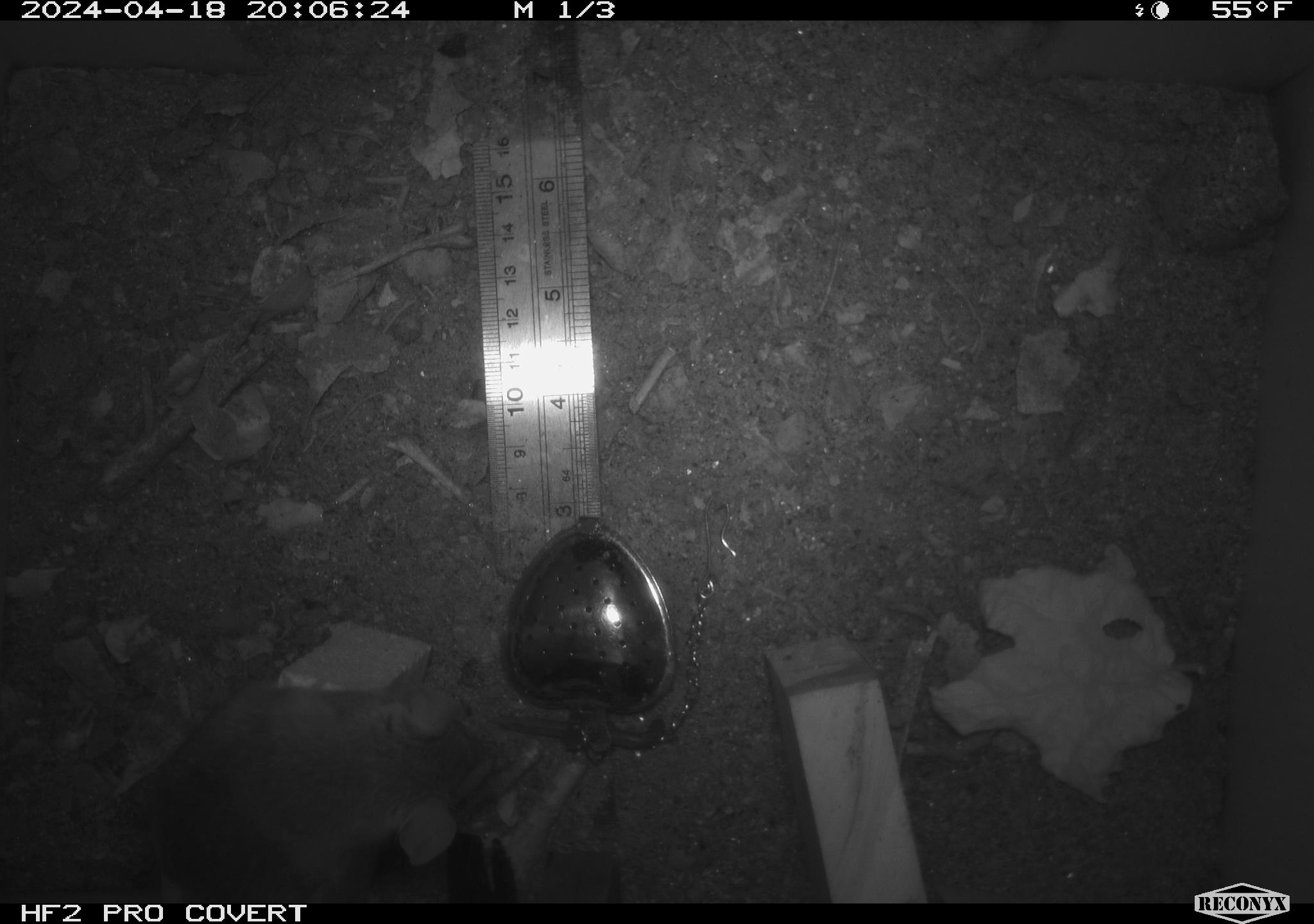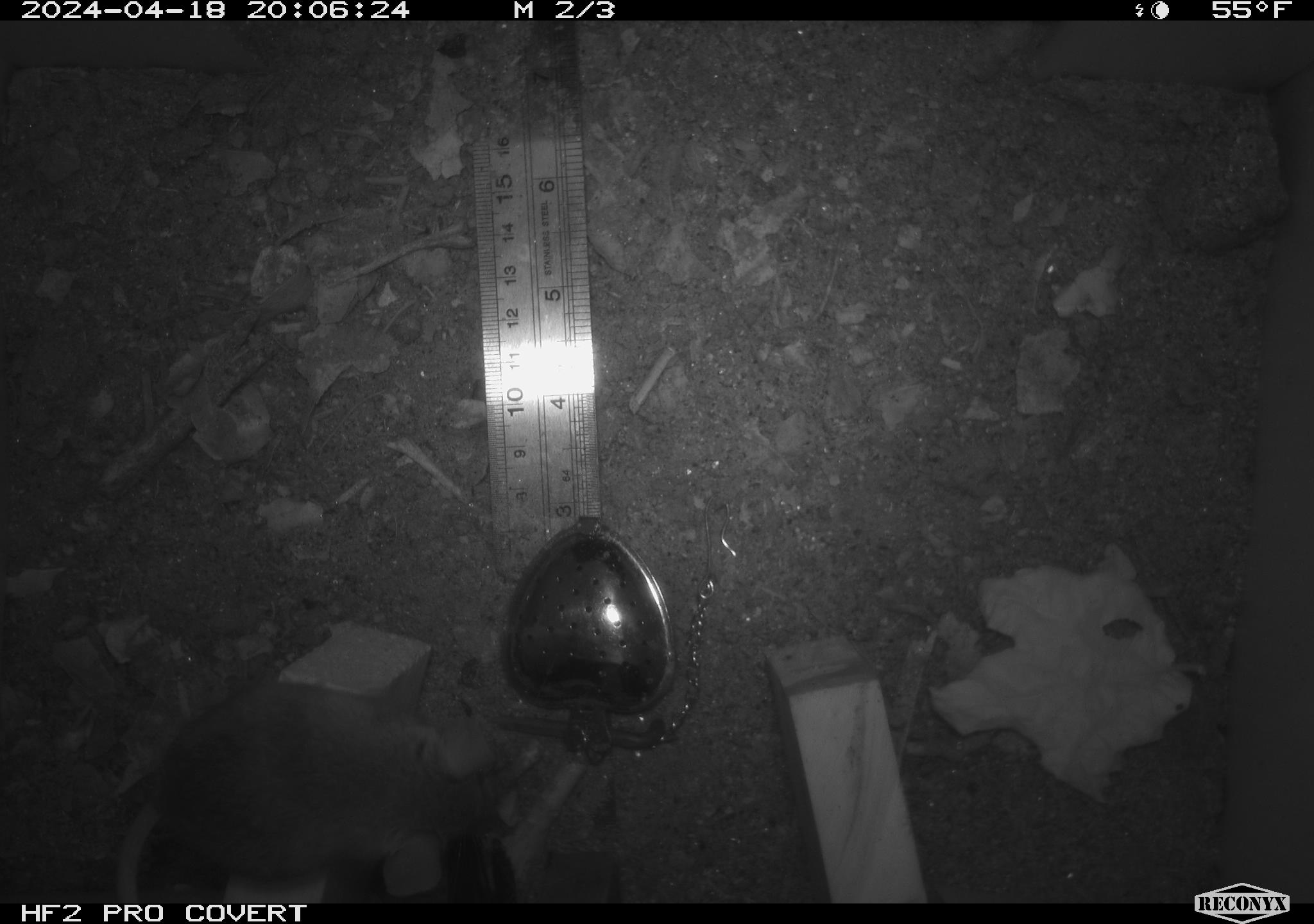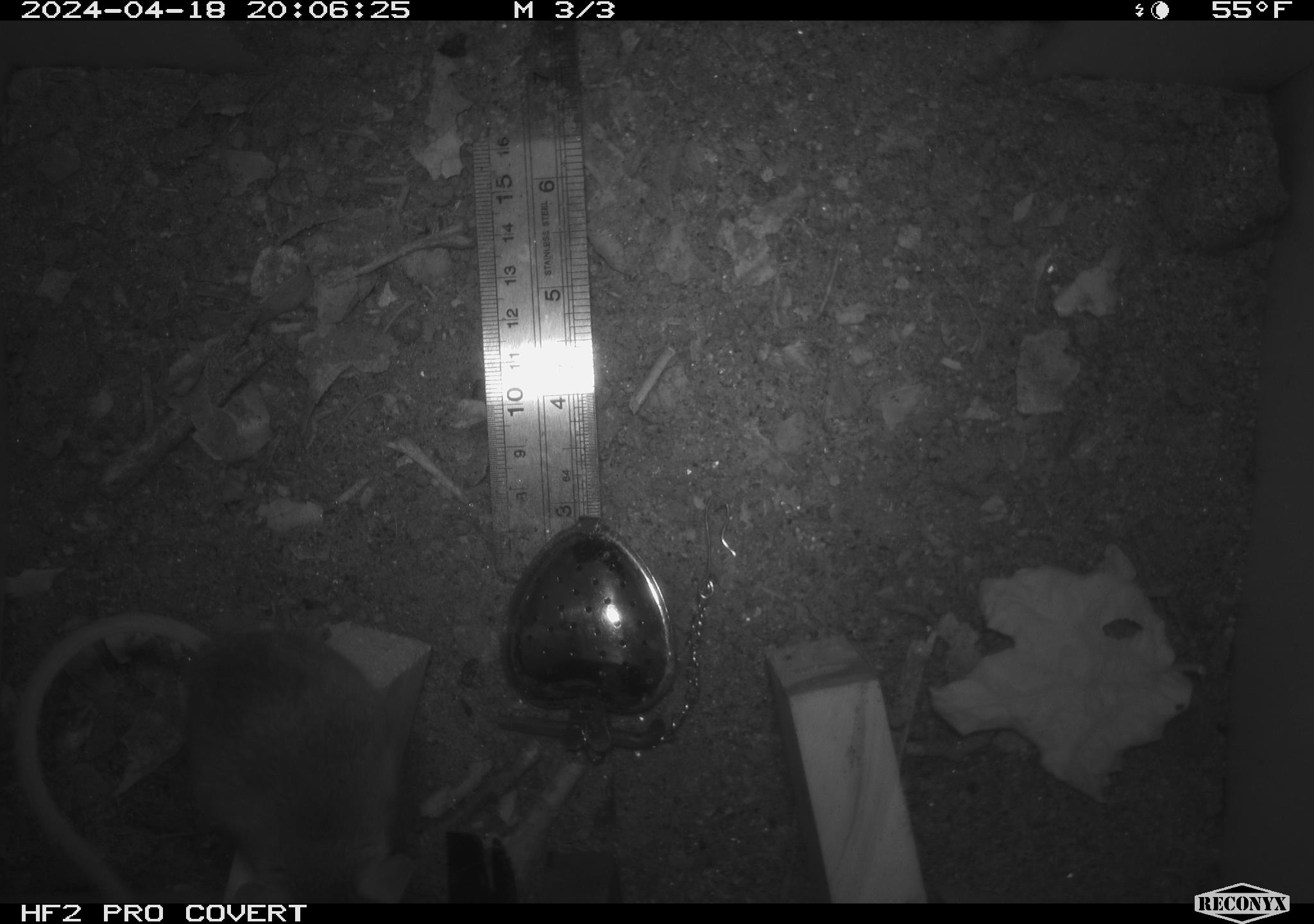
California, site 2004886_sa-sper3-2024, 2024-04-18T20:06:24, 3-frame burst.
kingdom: Animalia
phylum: Chordata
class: Mammalia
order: Rodentia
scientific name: Rodentia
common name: mouse species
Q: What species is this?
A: Mouse species (Rodentia).